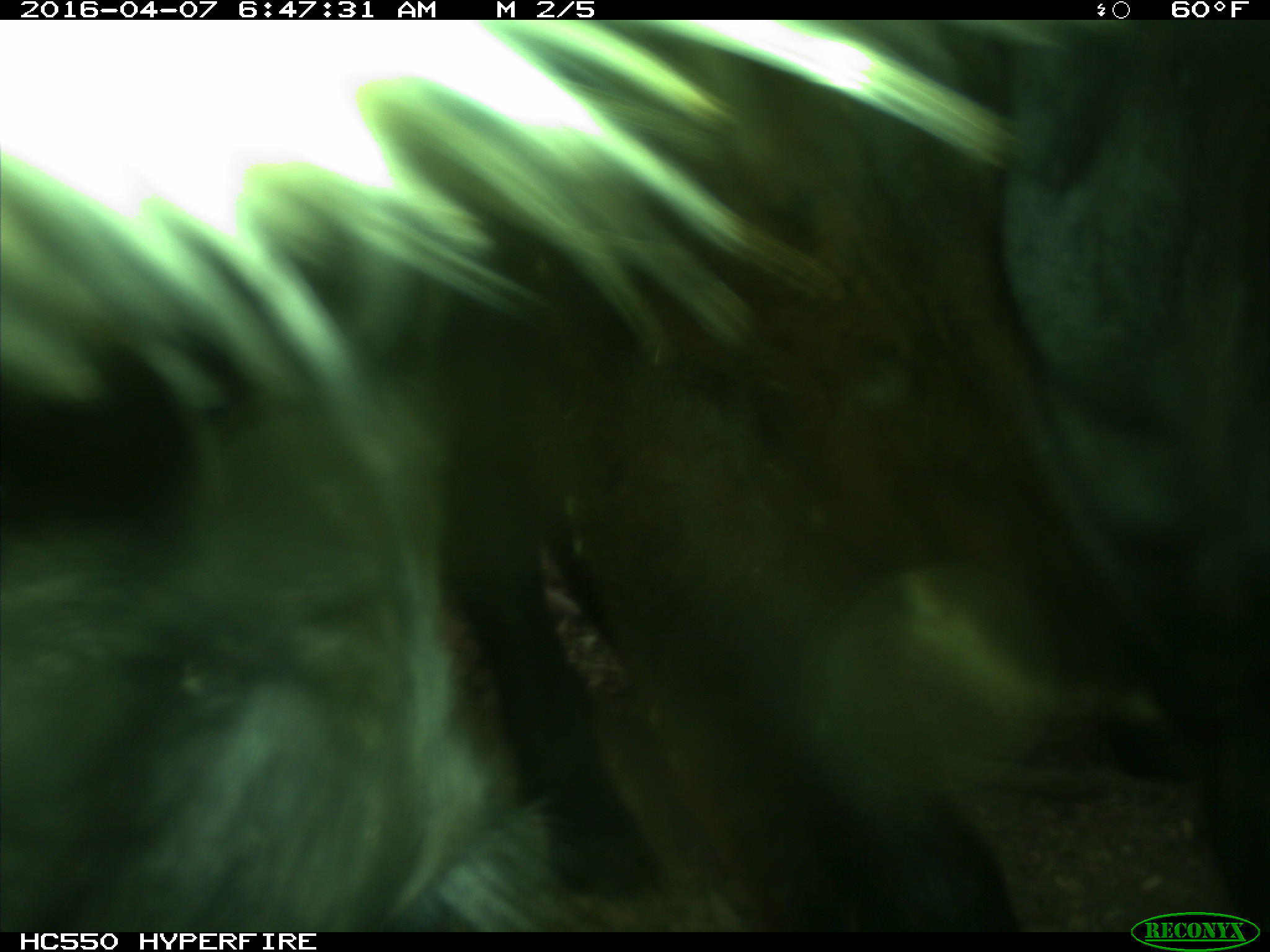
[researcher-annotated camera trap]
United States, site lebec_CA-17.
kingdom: Animalia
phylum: Chordata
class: Mammalia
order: Artiodactyla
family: Bovidae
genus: Bos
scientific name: Bos taurus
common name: domestic cow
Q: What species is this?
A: Bos taurus (domestic cow).